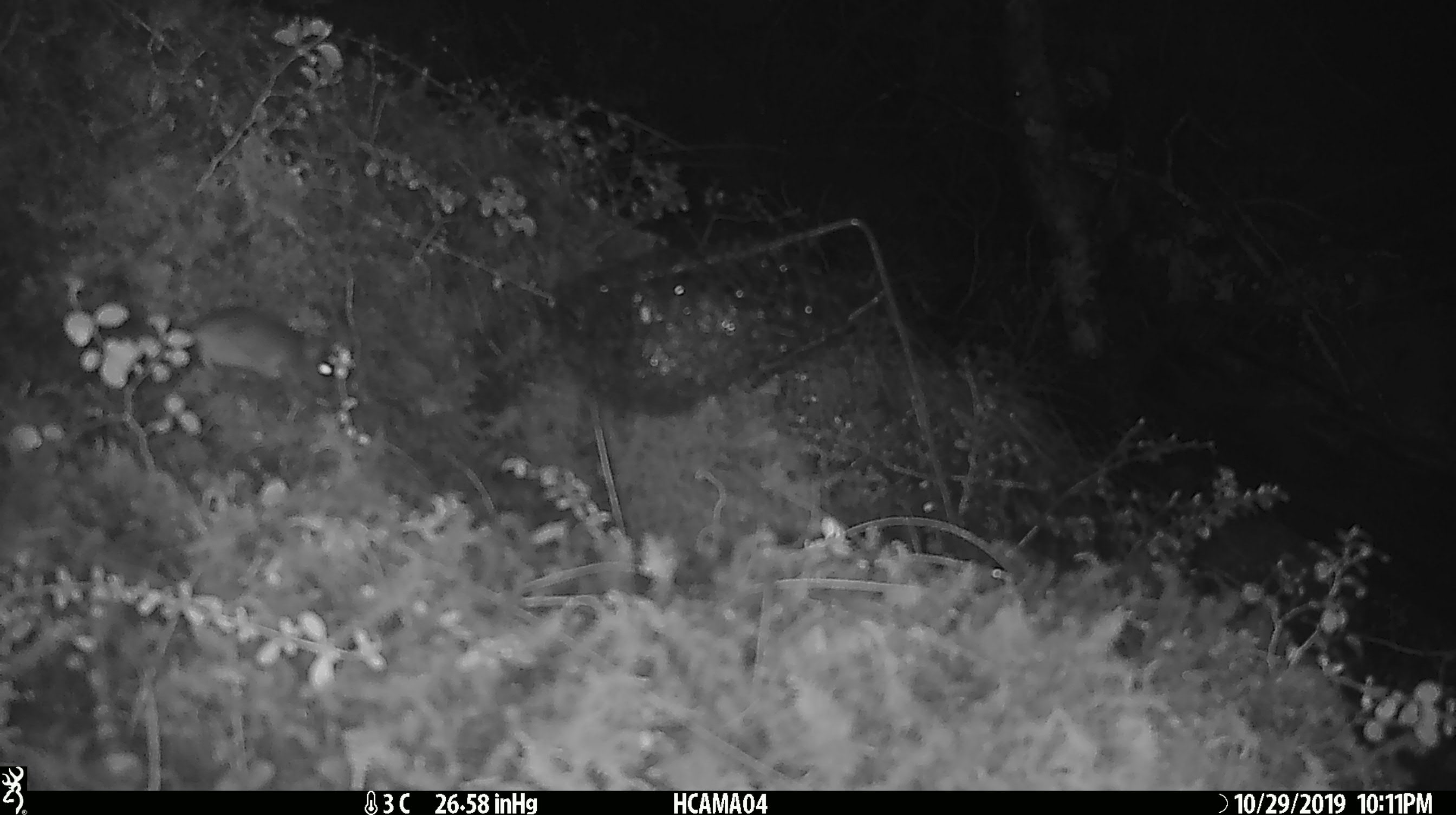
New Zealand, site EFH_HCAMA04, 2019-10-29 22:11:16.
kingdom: Animalia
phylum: Chordata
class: Mammalia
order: Rodentia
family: Muridae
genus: Mus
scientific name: Mus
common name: mouse